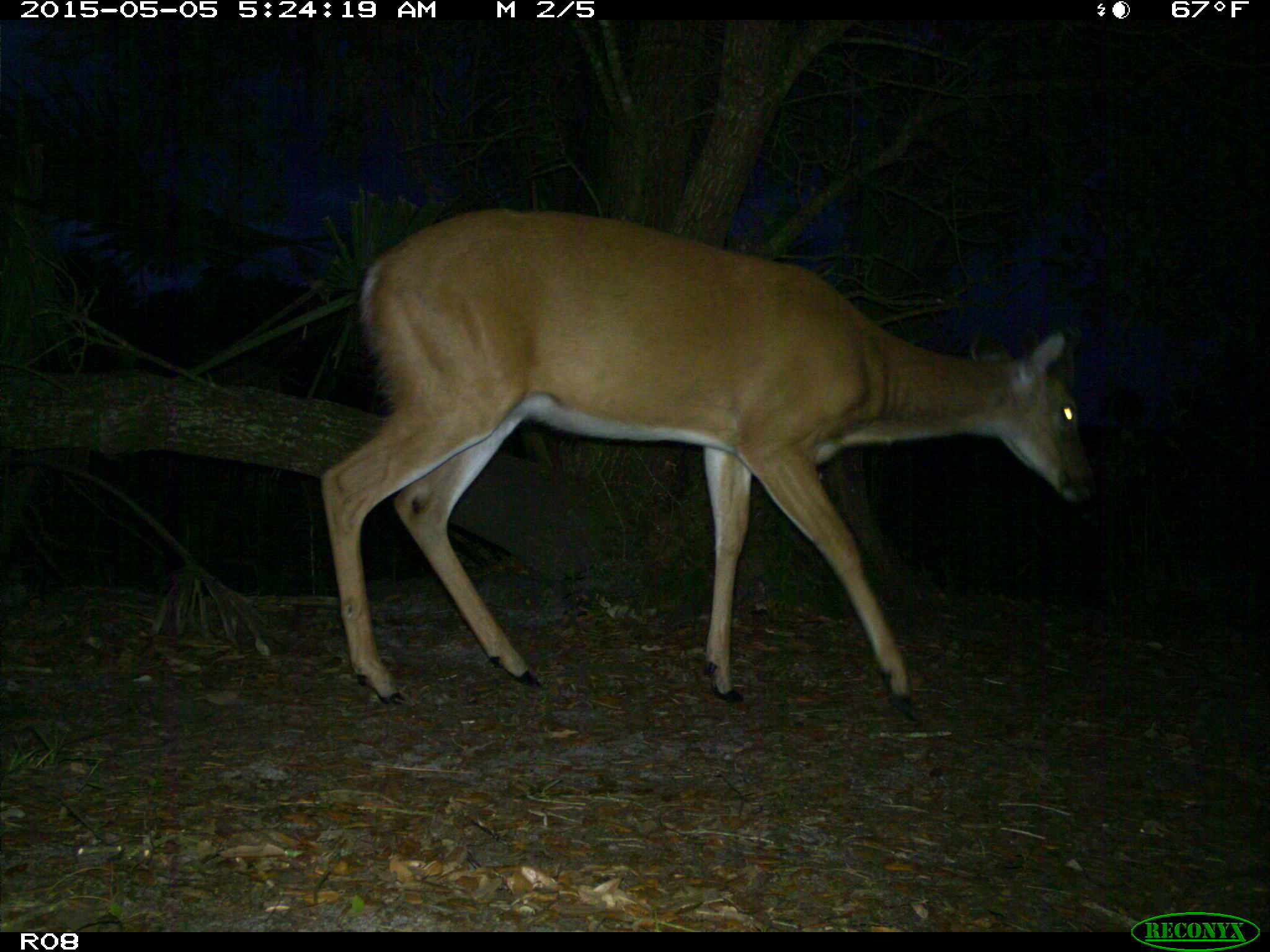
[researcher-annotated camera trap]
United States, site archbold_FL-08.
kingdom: Animalia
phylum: Chordata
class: Mammalia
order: Artiodactyla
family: Cervidae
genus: Odocoileus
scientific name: Odocoileus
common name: deer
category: unidentified deer